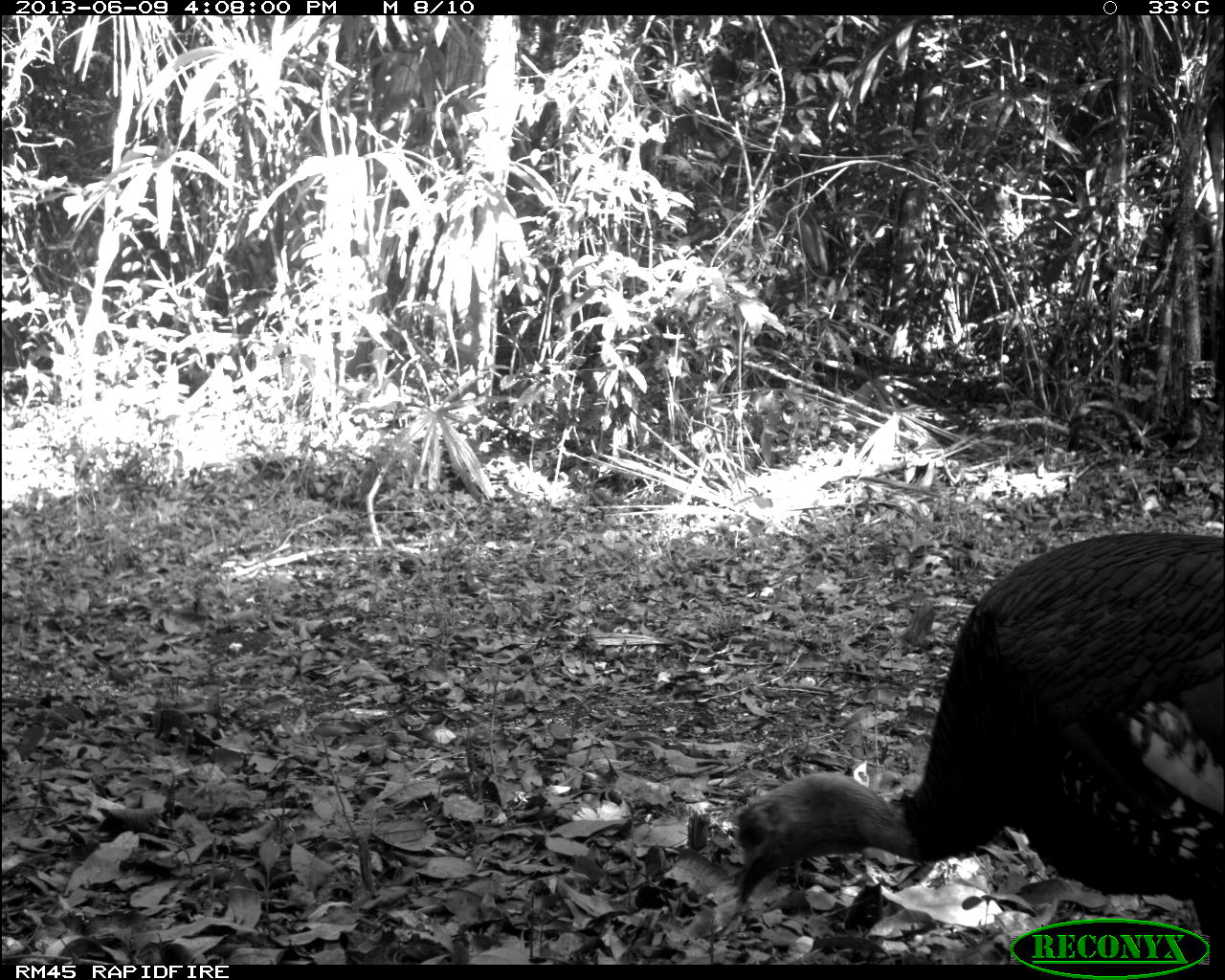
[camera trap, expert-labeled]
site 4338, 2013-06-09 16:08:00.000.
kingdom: Animalia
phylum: Chordata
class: Aves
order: Galliformes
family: Phasianidae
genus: Meleagris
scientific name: Meleagris ocellata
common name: ocellated turkey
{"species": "Meleagris ocellata (ocellated turkey)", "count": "1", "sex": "male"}